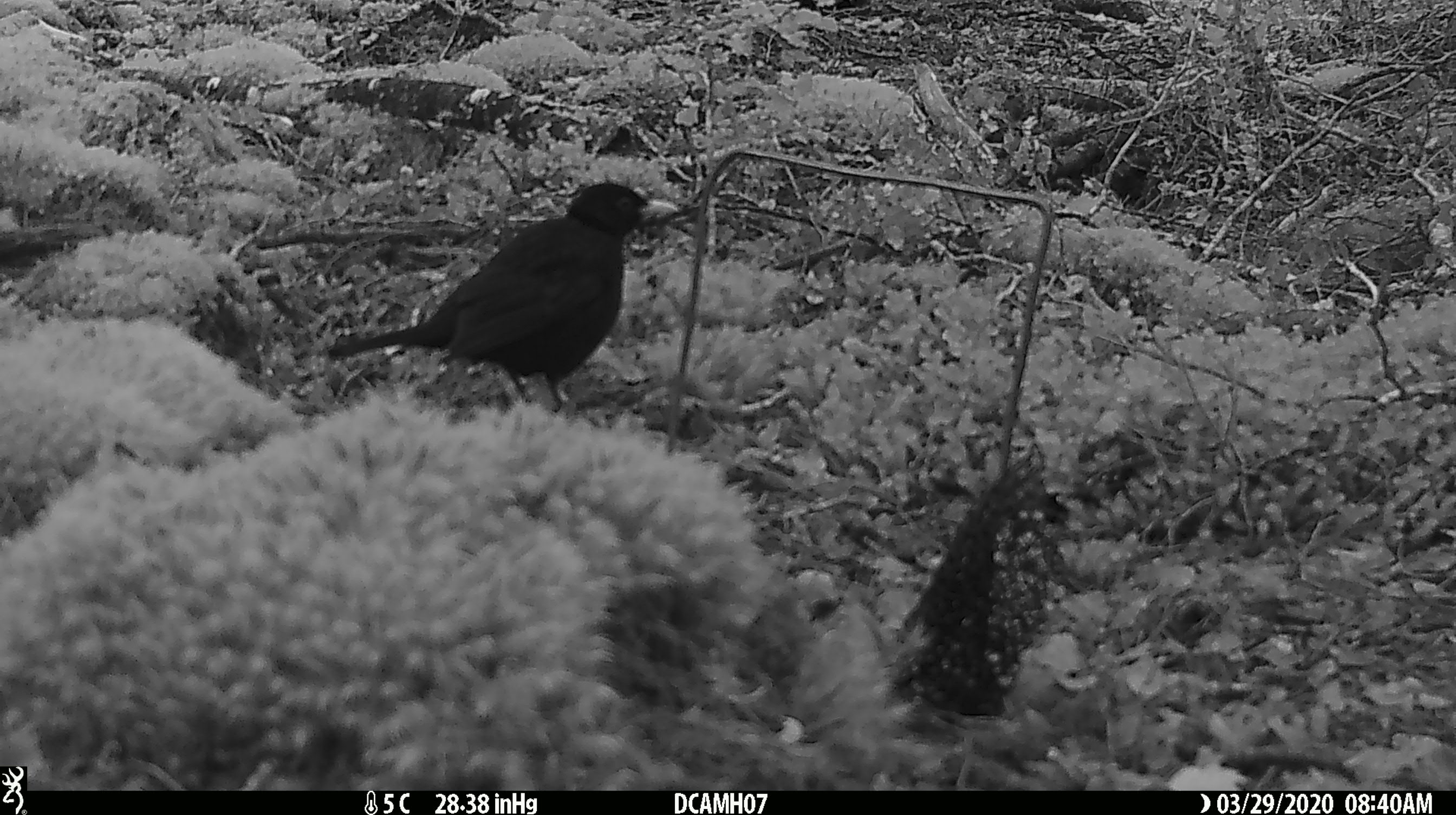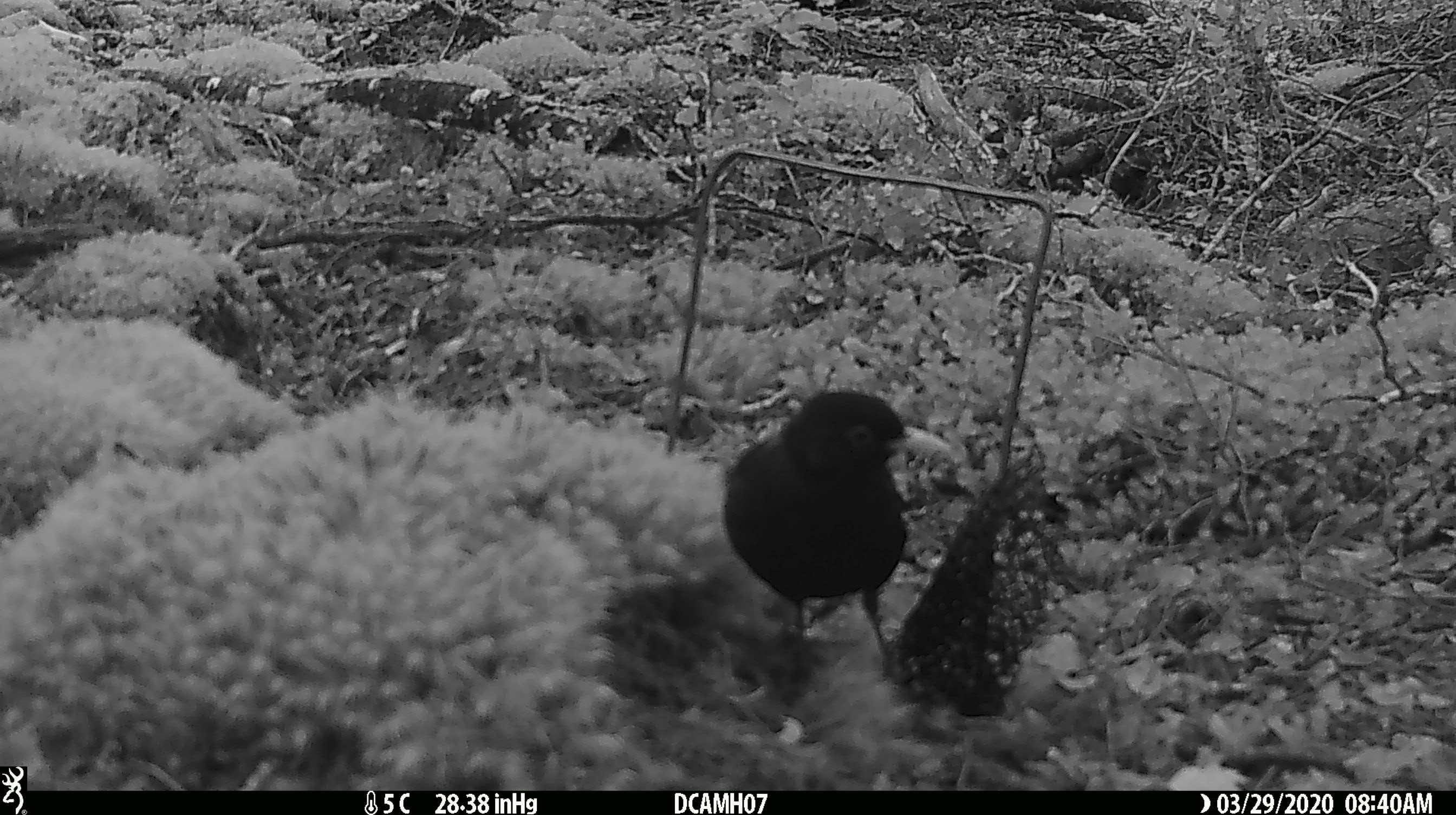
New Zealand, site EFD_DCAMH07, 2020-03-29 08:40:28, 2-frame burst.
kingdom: Animalia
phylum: Chordata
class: Aves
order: Passeriformes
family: Turdidae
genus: Turdus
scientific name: Turdus merula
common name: eurasian blackbird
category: blackbird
Blackbird (eurasian blackbird) (Turdus merula).